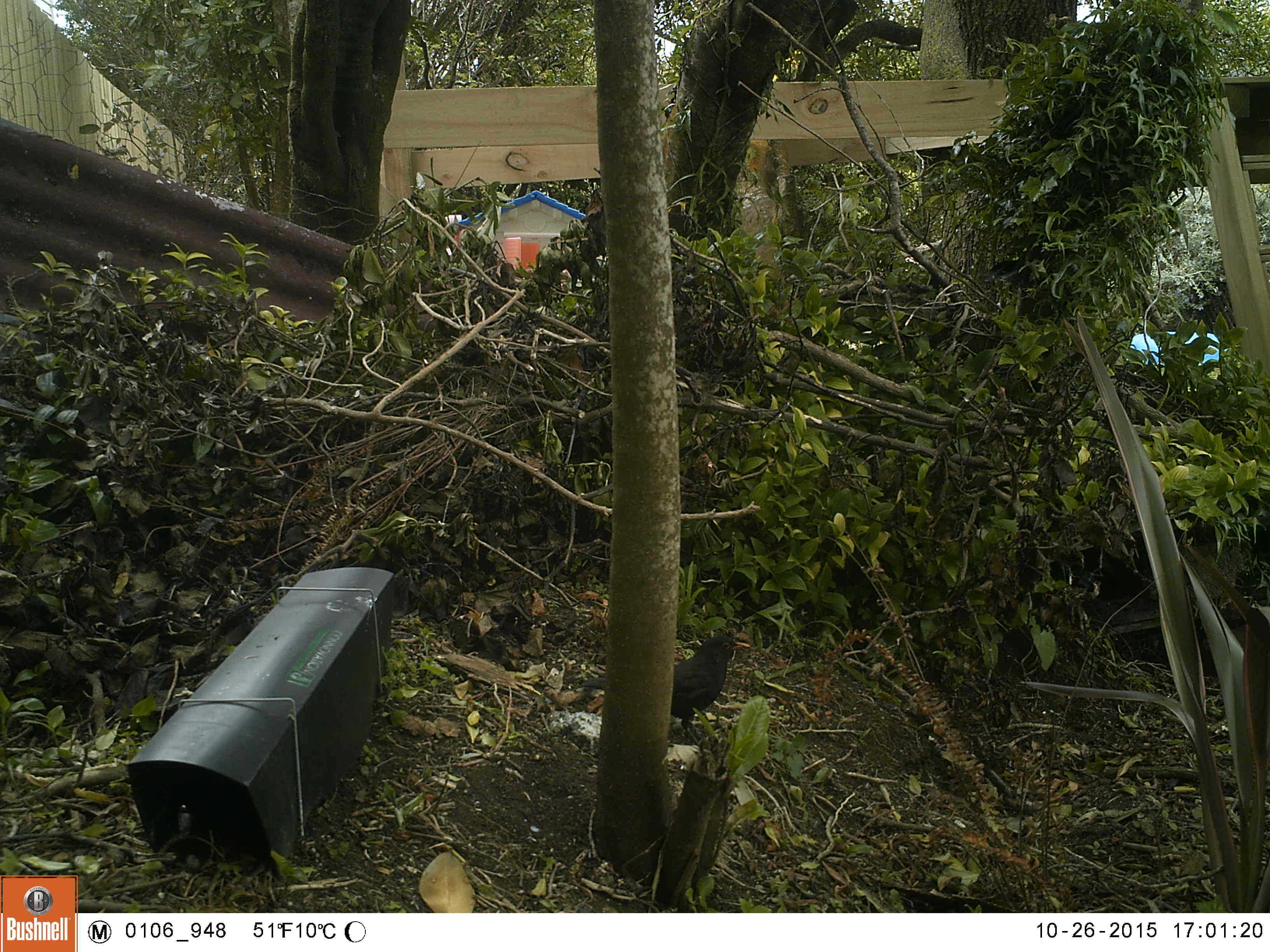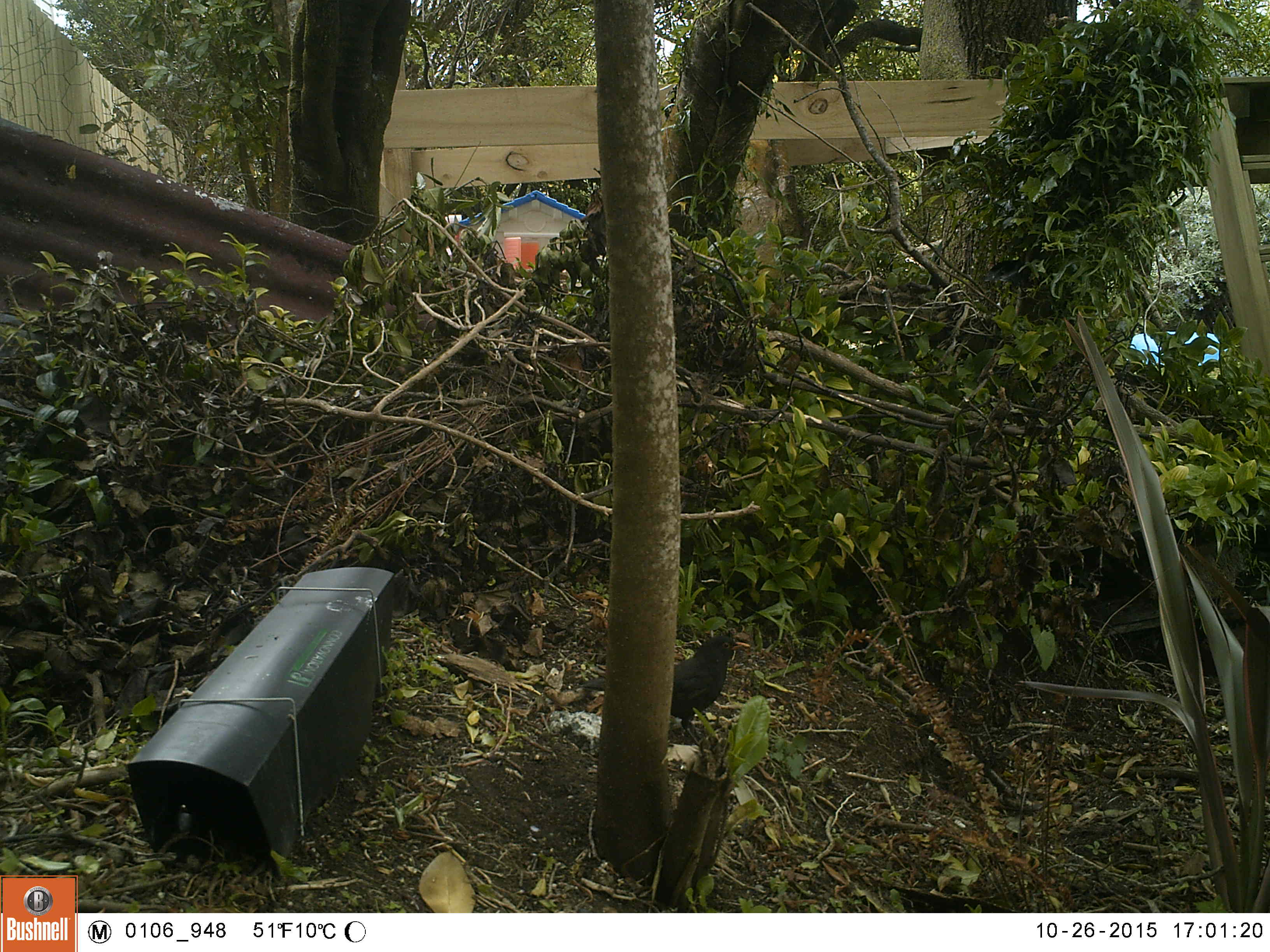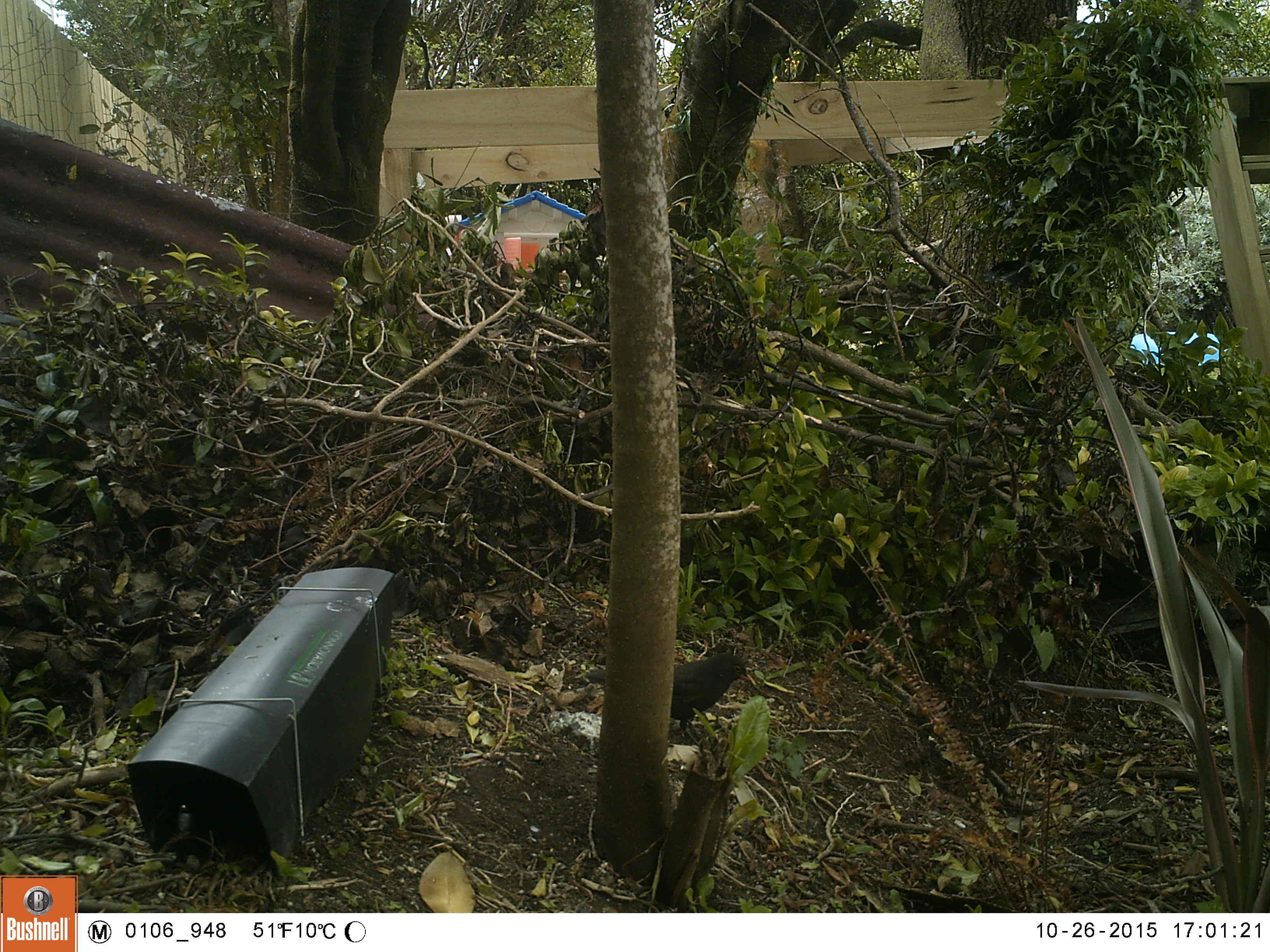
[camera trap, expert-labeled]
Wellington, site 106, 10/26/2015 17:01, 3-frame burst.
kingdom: Animalia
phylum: Chordata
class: Aves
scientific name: Aves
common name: bird